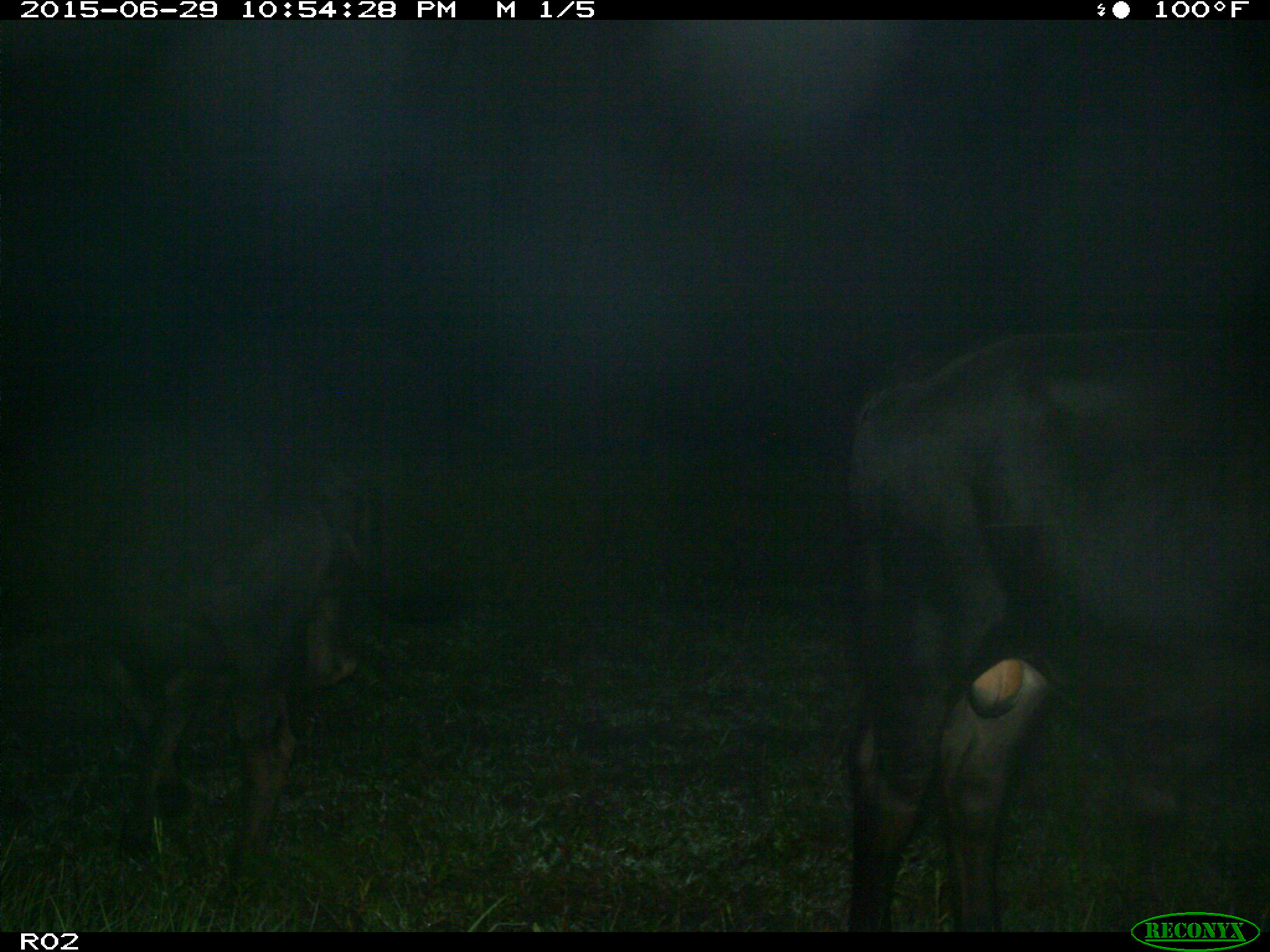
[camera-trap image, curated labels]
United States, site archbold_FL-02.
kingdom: Animalia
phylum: Chordata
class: Mammalia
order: Artiodactyla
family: Bovidae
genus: Bos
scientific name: Bos taurus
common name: domestic cow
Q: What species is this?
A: Bos taurus (domestic cow).